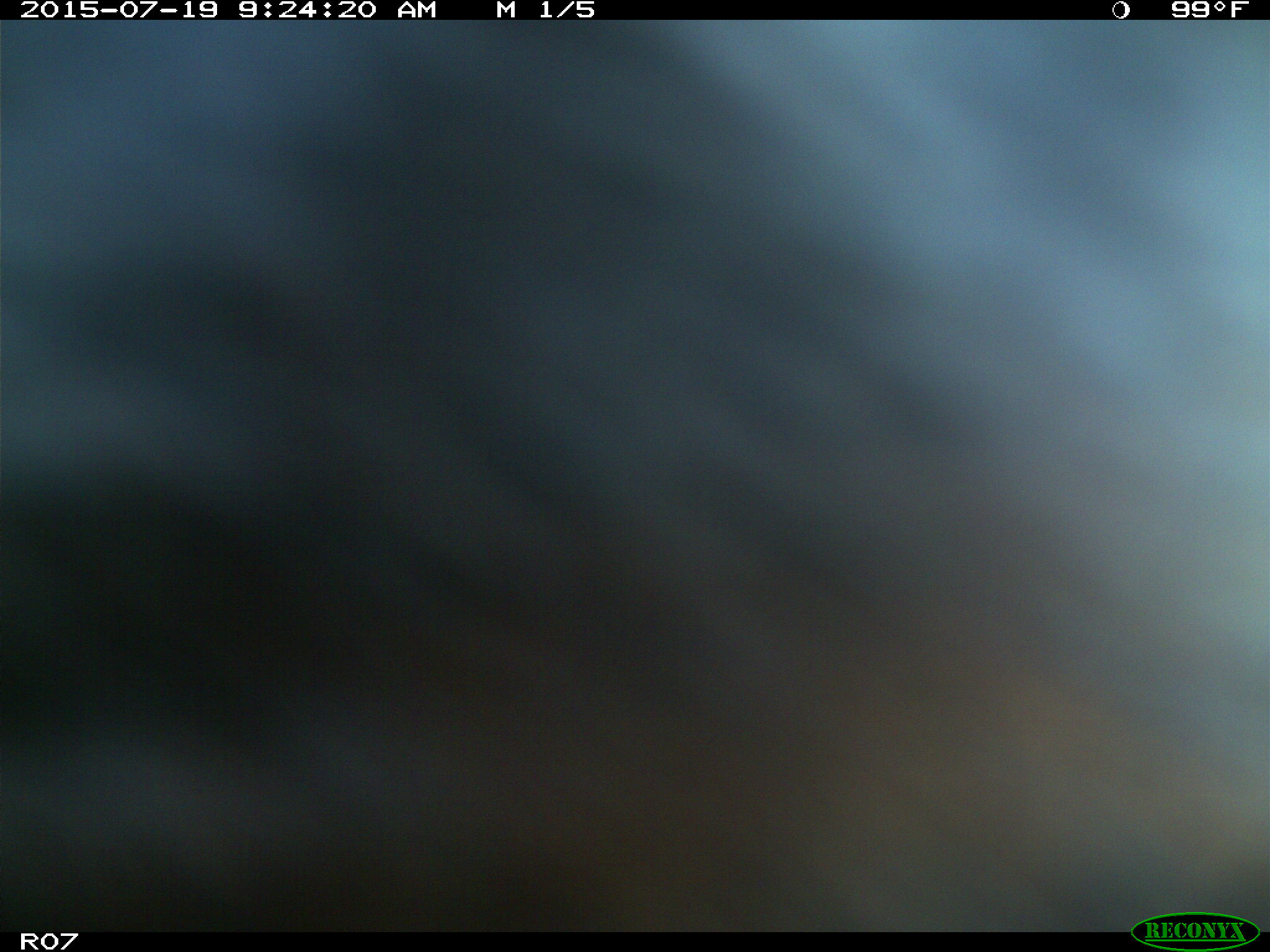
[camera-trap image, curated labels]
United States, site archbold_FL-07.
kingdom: Animalia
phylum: Chordata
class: Mammalia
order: Artiodactyla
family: Bovidae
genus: Bos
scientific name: Bos taurus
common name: domestic cow